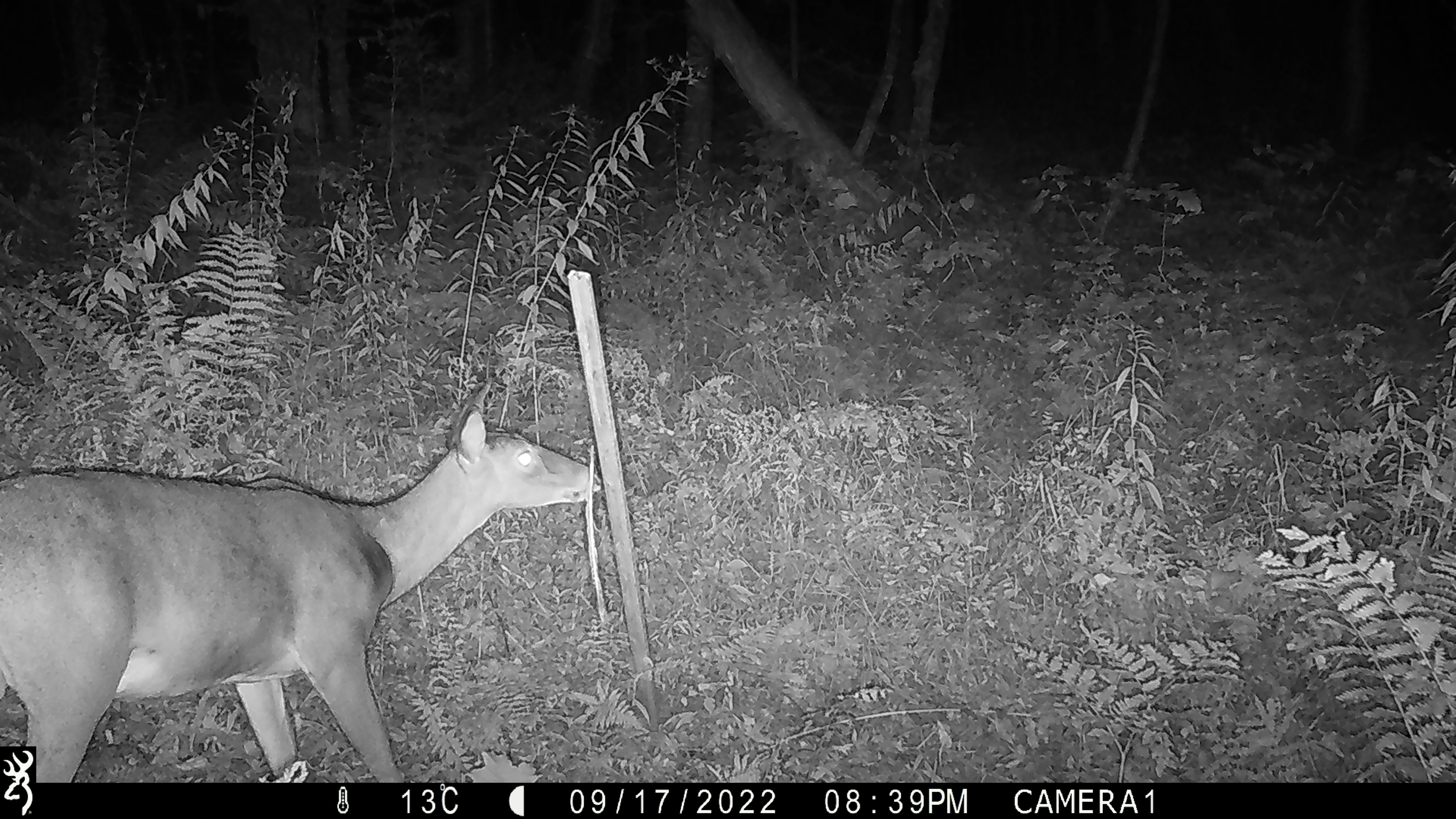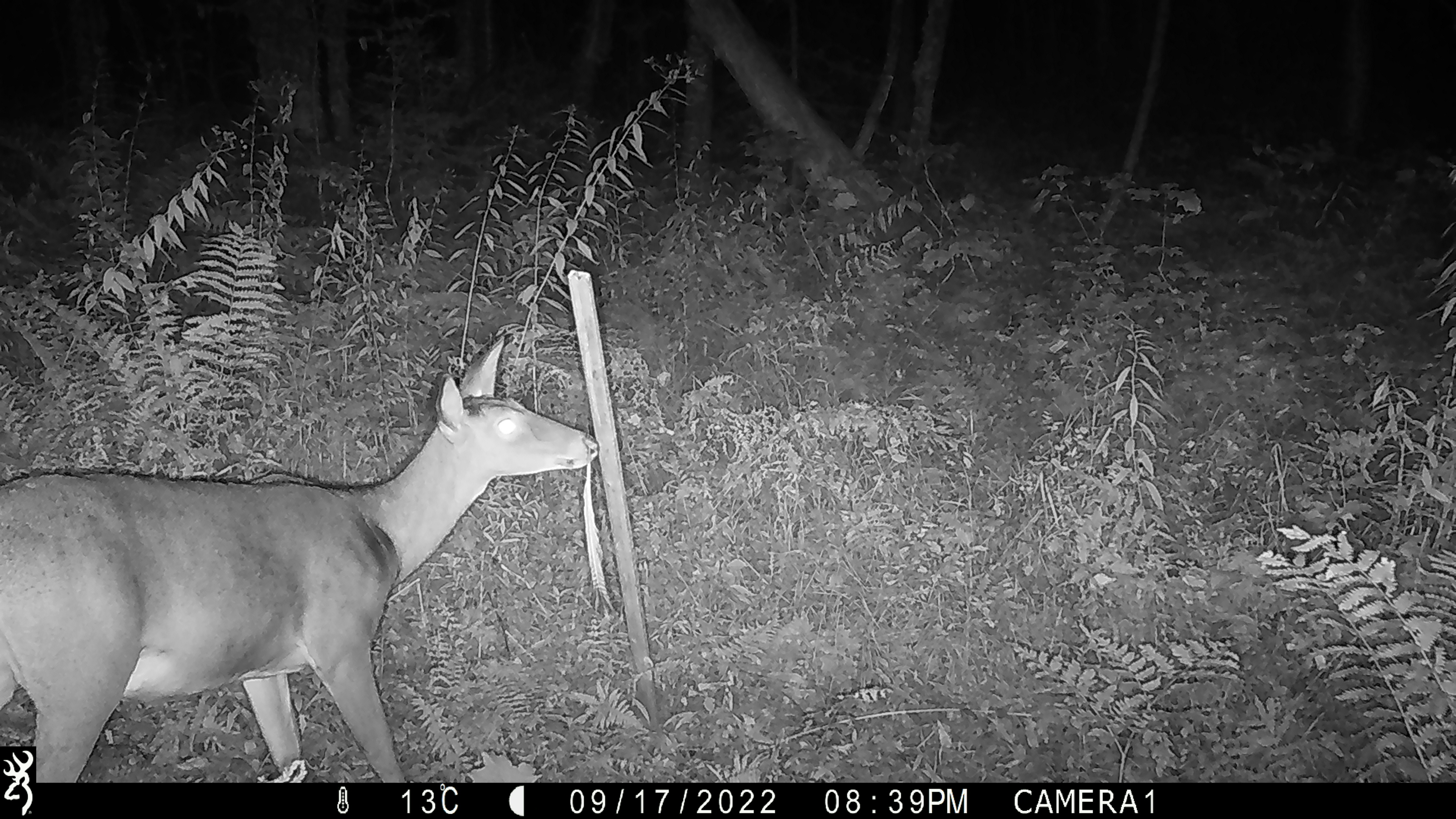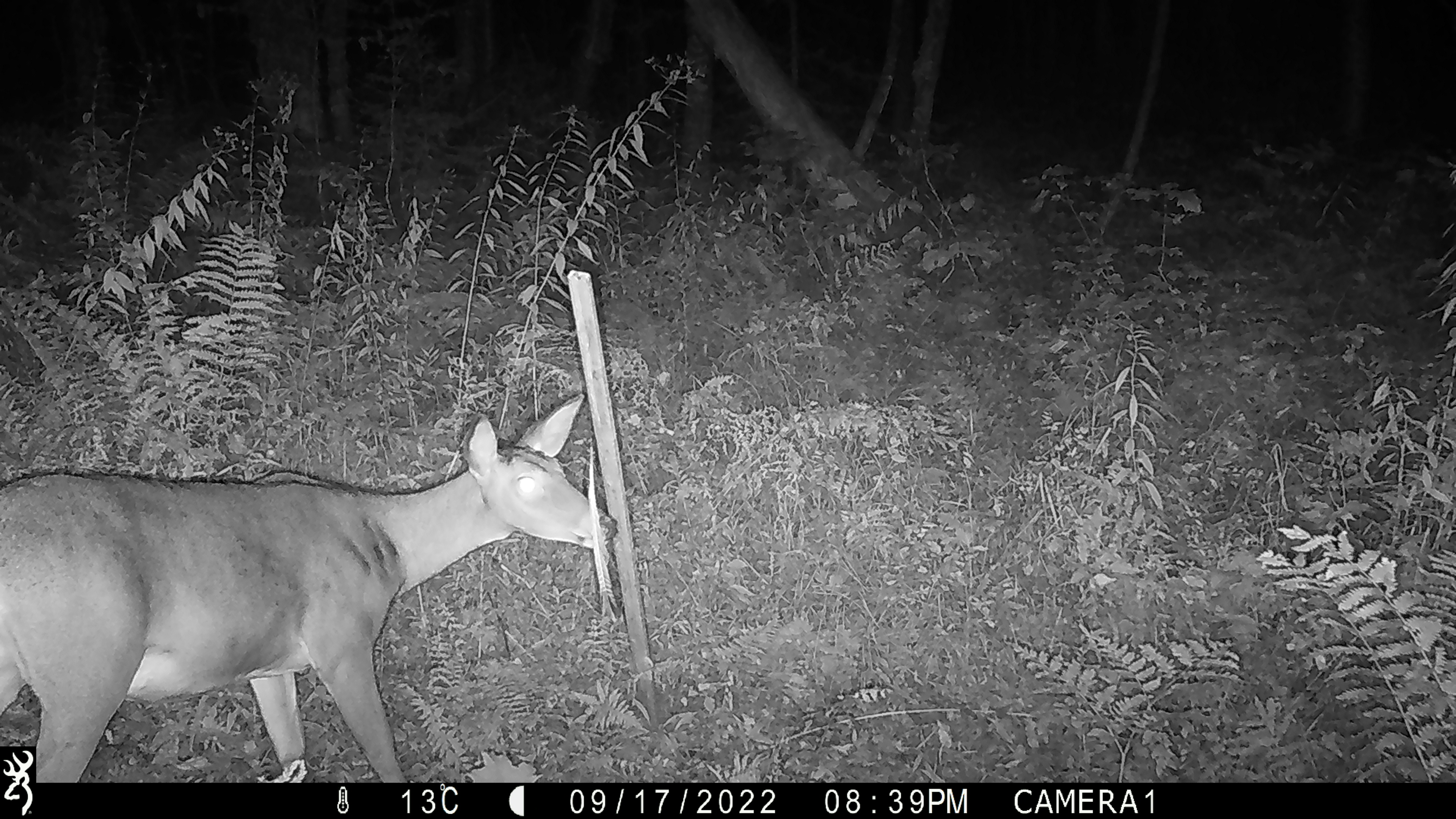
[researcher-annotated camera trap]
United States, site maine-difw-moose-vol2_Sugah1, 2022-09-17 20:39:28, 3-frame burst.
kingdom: Animalia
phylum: Chordata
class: Mammalia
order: Artiodactyla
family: Cervidae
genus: Odocoileus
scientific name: Odocoileus virginianus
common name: white-tailed deer